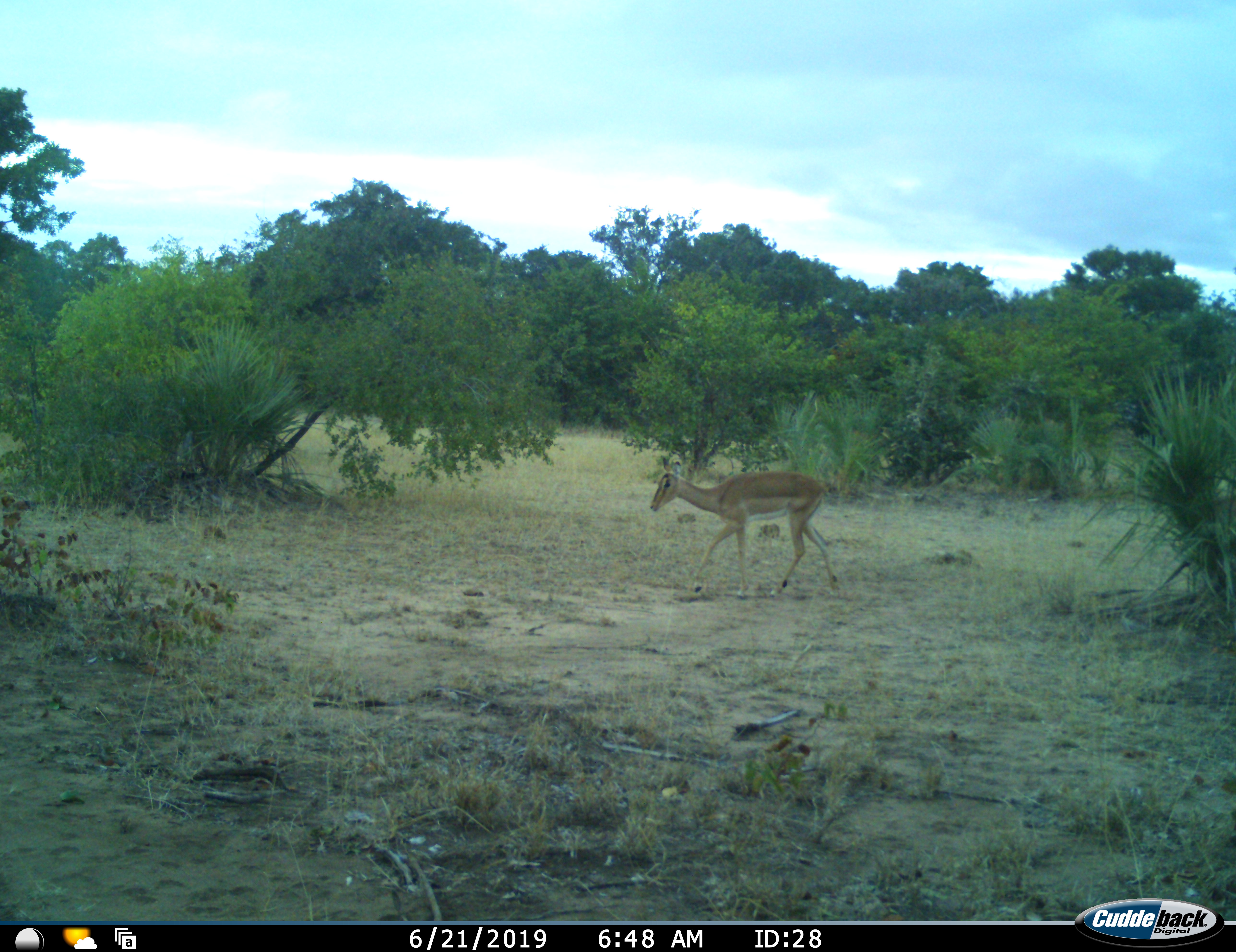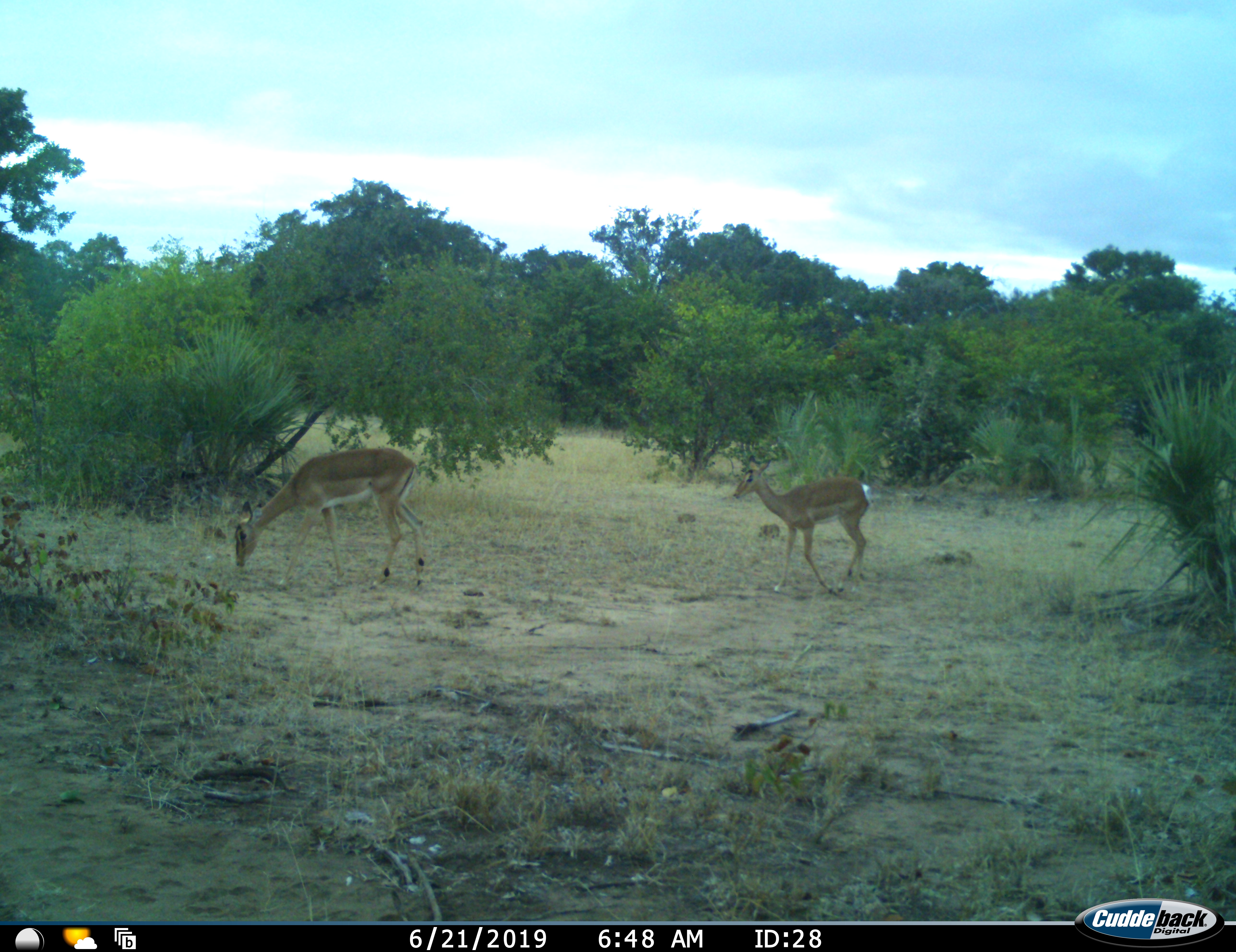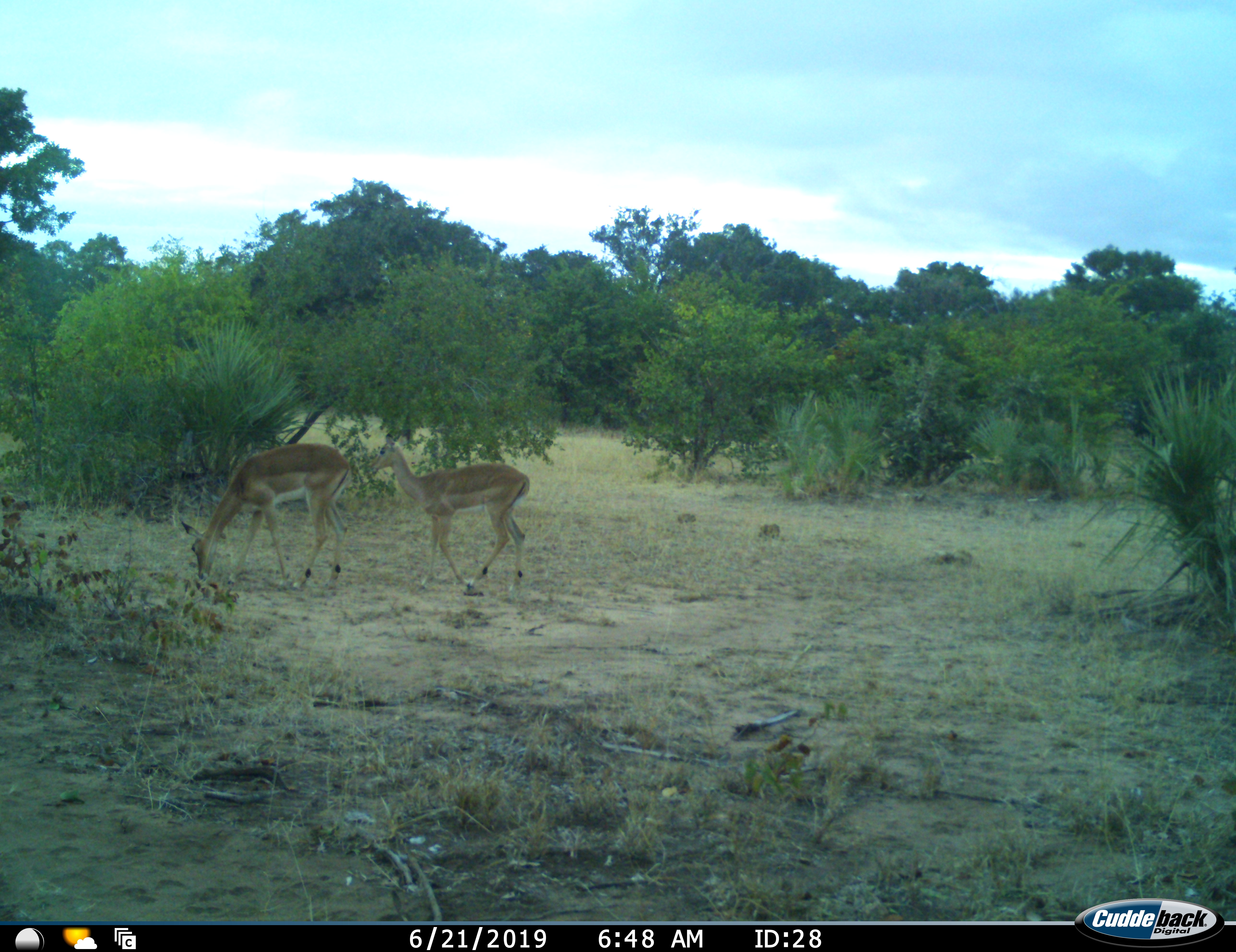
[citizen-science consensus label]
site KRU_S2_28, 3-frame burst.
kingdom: Animalia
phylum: Chordata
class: Mammalia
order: Artiodactyla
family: Bovidae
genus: Aepyceros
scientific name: Aepyceros melampus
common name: impala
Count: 2.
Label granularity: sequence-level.